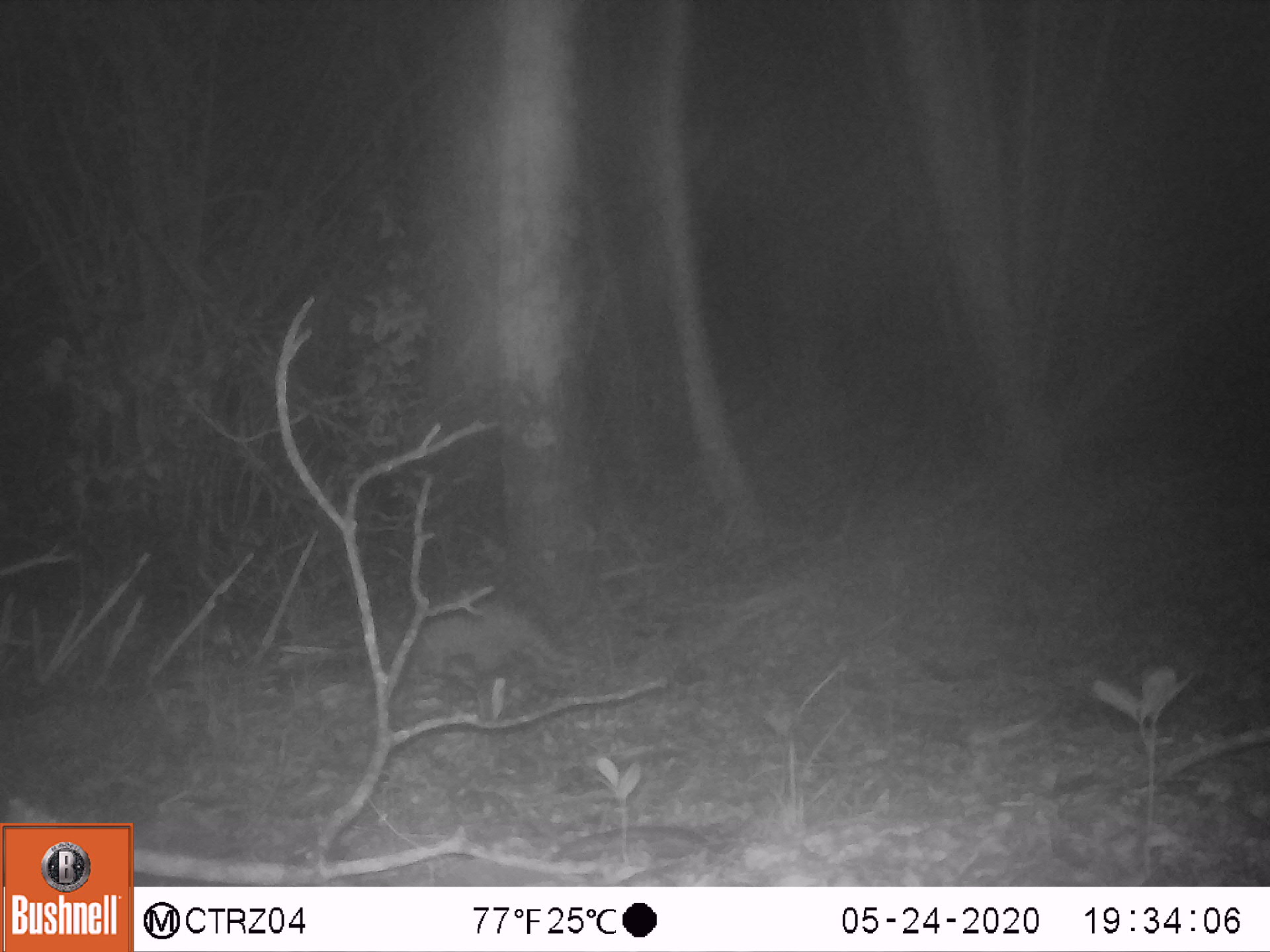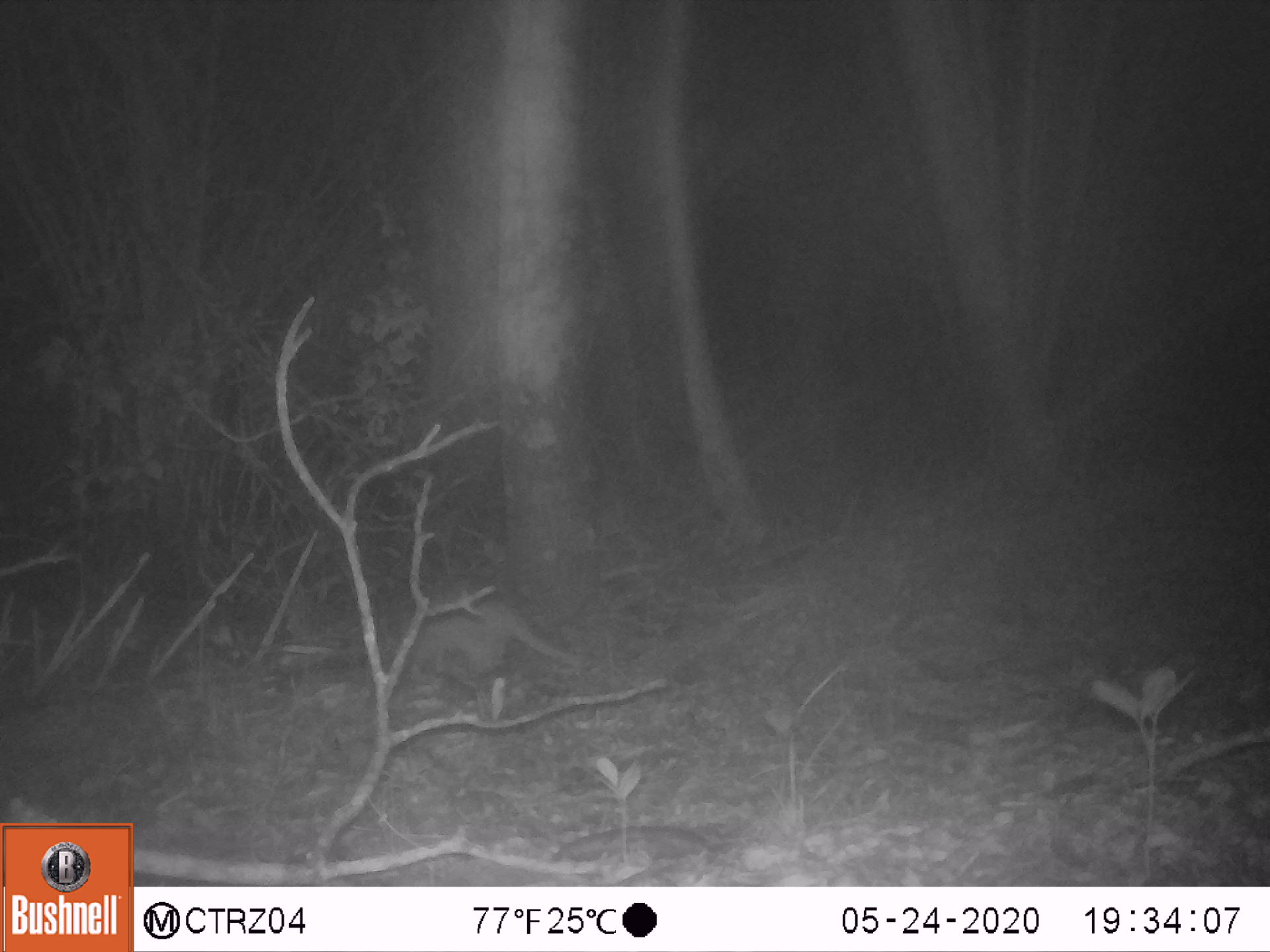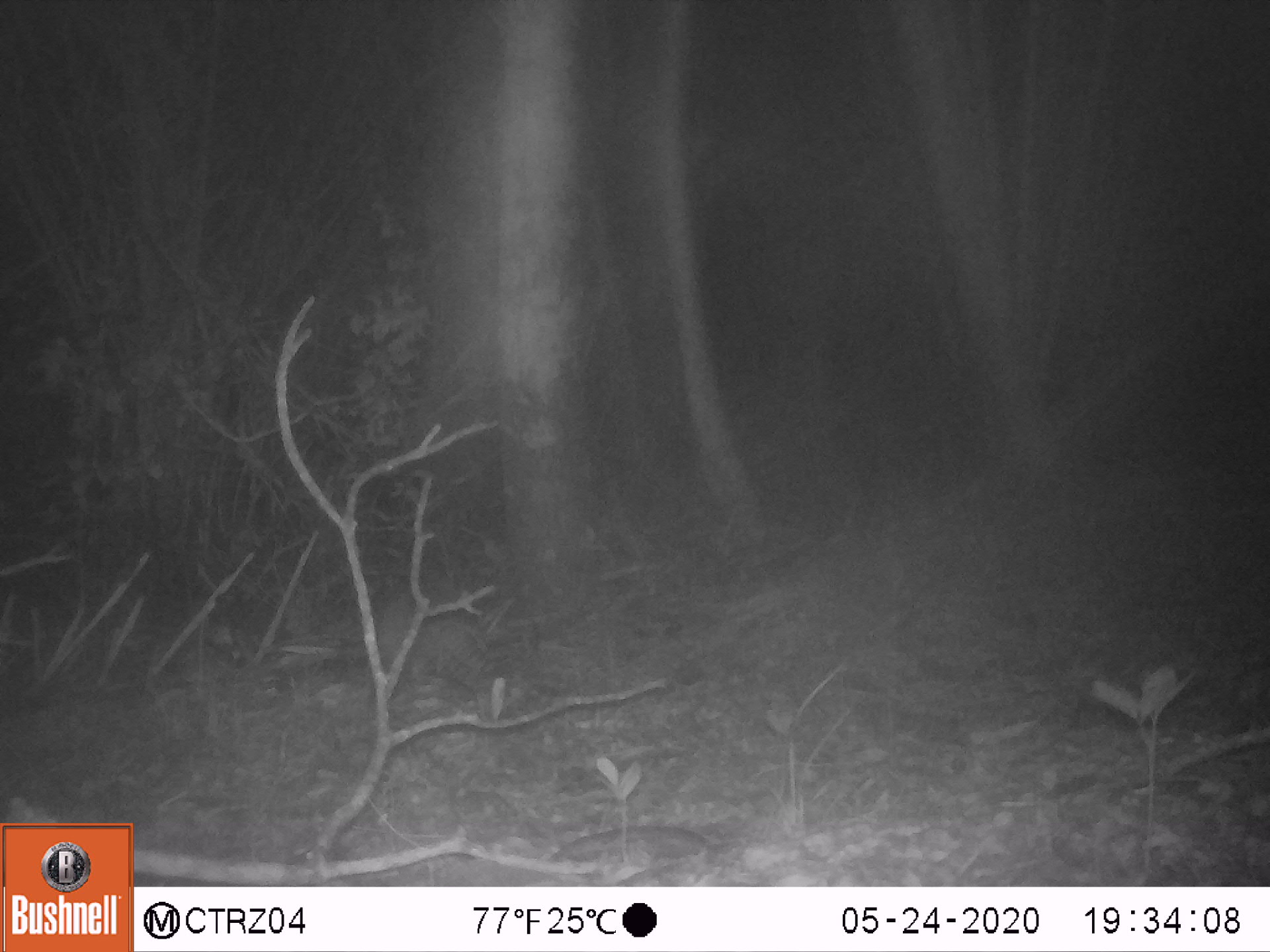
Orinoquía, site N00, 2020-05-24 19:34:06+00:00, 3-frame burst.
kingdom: Animalia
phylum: Chordata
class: Mammalia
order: Cingulata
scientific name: Cingulata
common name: armadillo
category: unknown armadillo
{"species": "unknown armadillo (armadillo) (Cingulata)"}